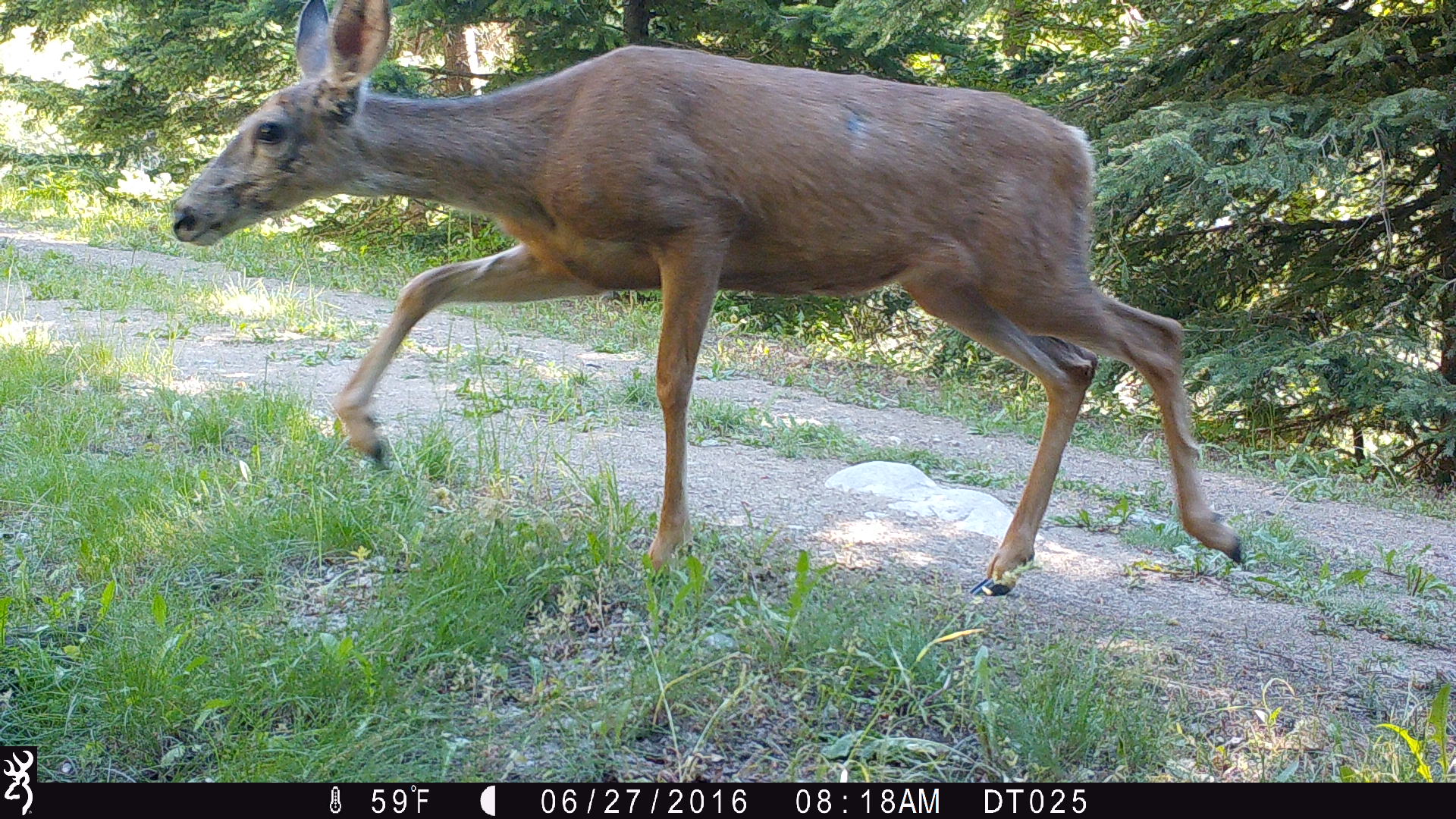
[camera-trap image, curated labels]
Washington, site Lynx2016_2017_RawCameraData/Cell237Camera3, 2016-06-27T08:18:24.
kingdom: Animalia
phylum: Chordata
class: Mammalia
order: Artiodactyla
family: Cervidae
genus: Odocoileus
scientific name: Odocoileus hemionus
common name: mule deer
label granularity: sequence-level